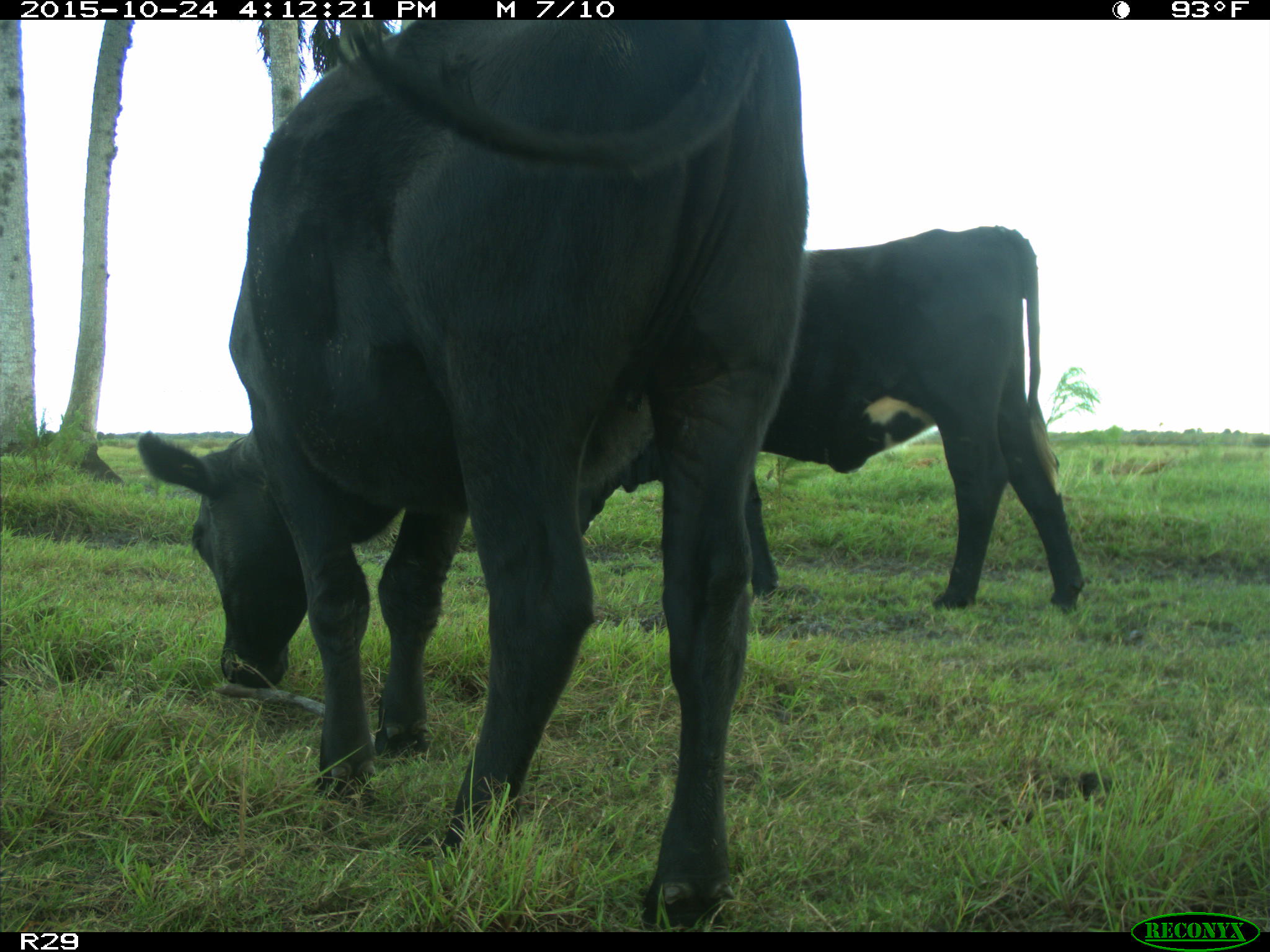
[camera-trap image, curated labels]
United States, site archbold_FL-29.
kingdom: Animalia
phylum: Chordata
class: Mammalia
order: Artiodactyla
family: Bovidae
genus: Bos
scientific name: Bos taurus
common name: domestic cow